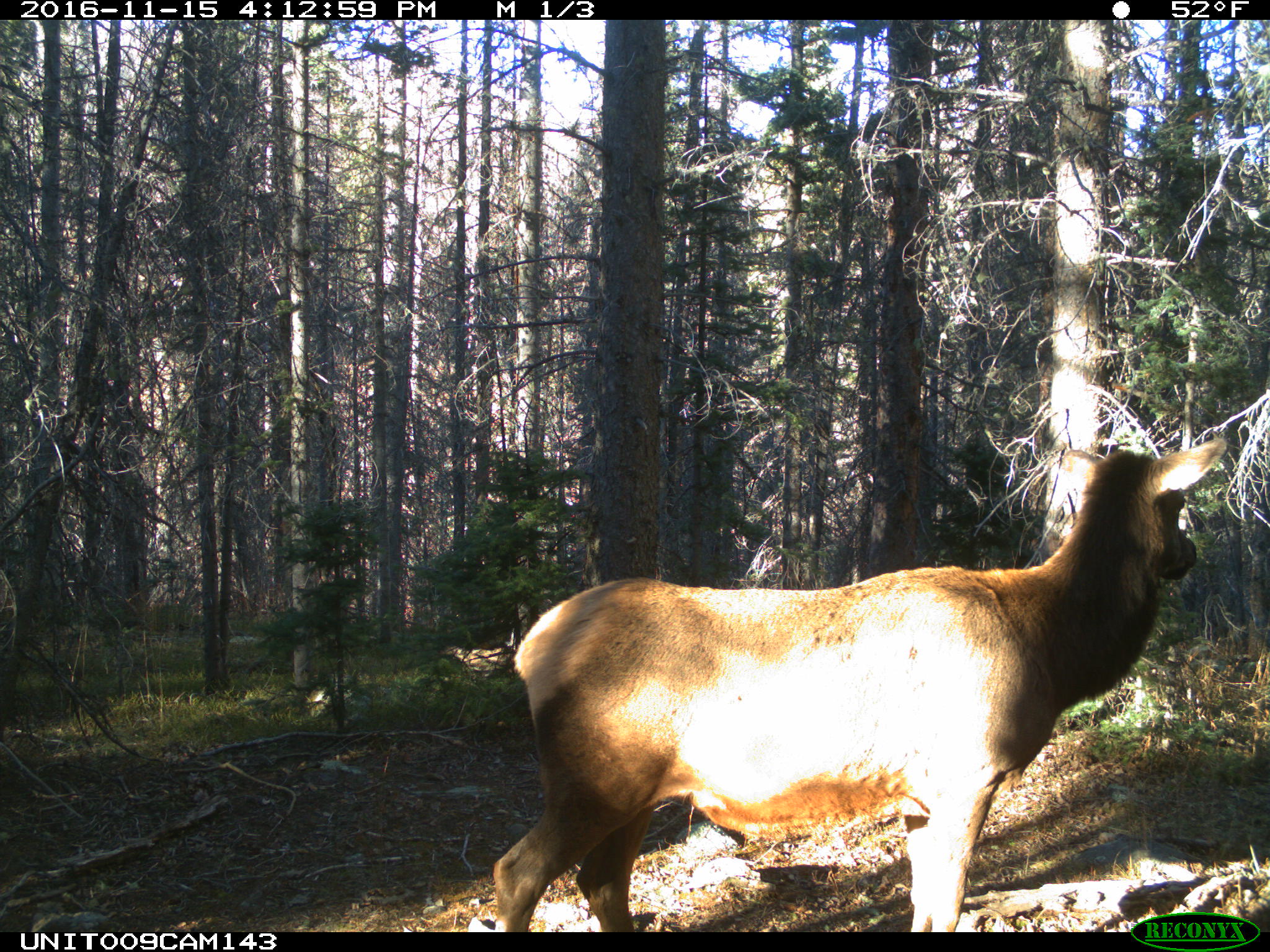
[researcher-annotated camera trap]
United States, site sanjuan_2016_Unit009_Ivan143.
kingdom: Animalia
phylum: Chordata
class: Mammalia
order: Artiodactyla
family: Cervidae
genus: Cervus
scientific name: Cervus elaphus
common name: red deer